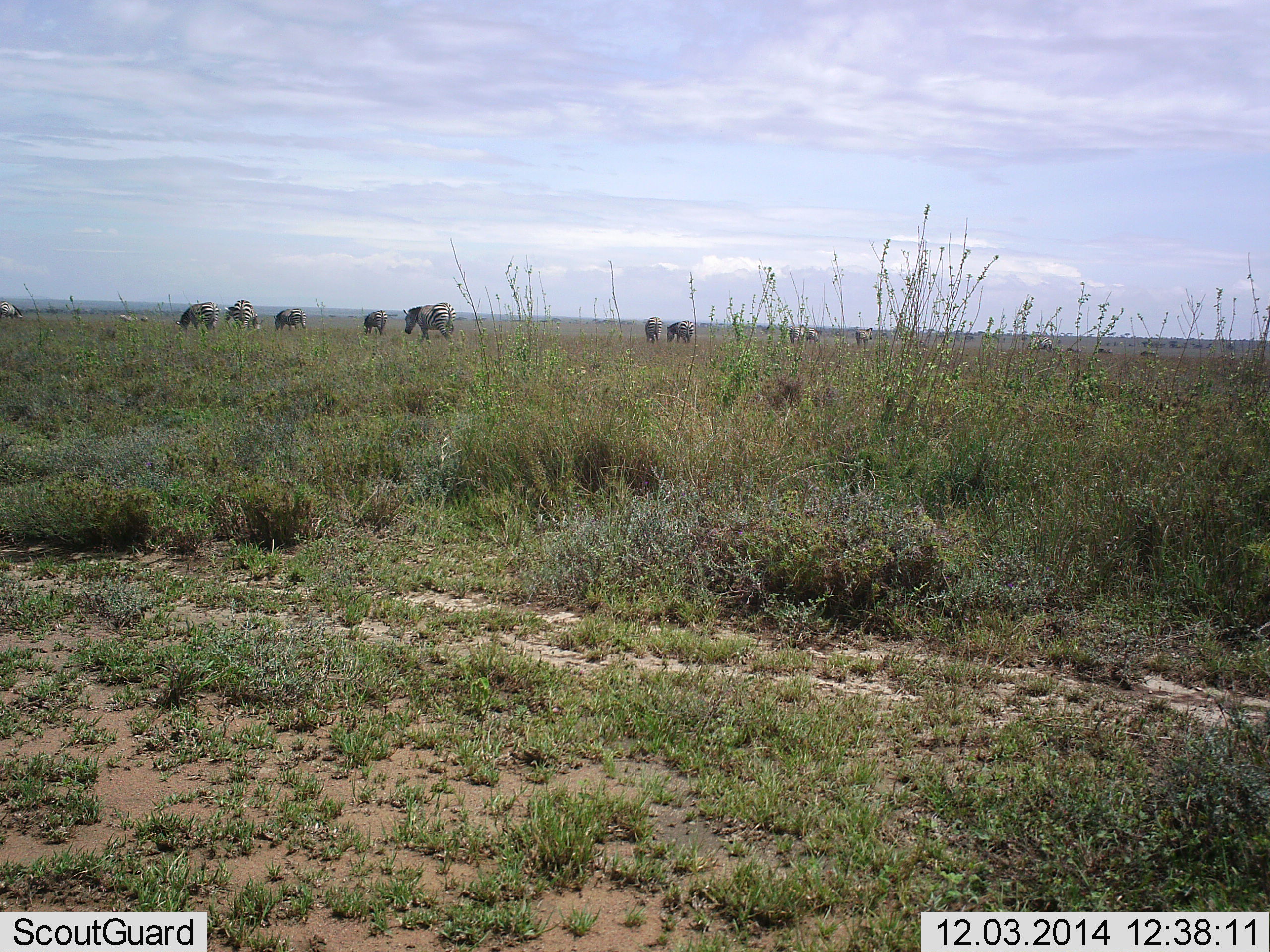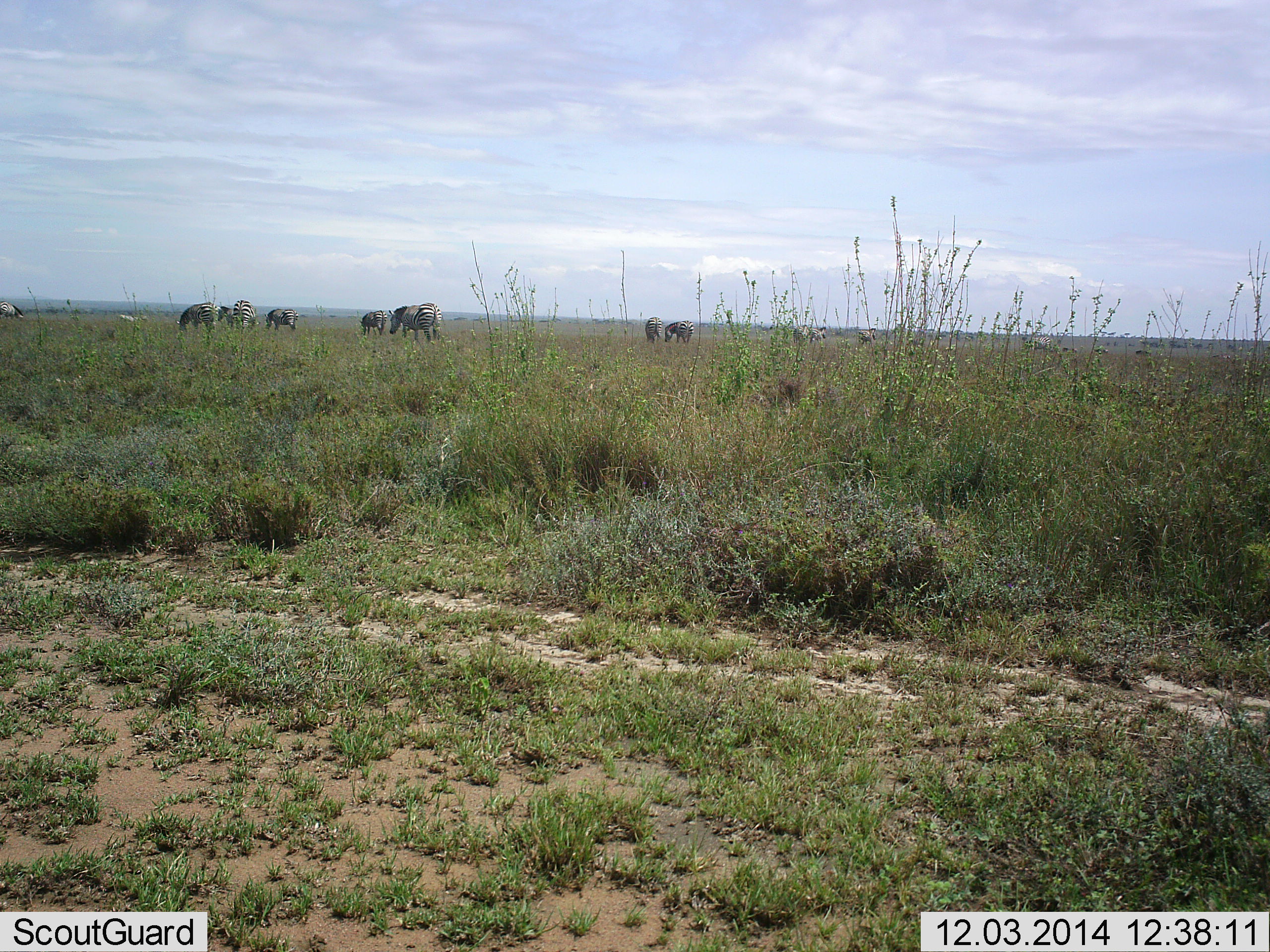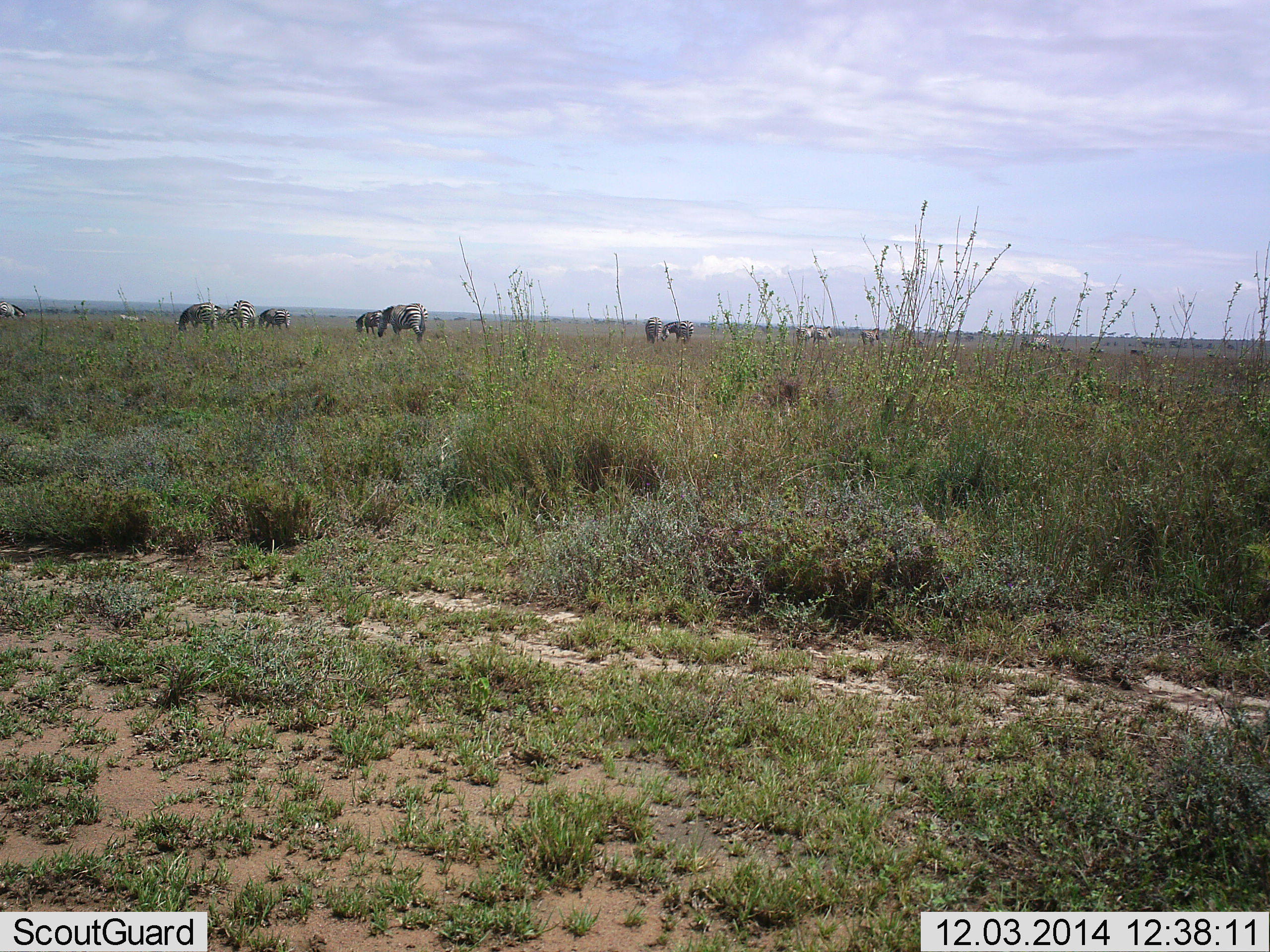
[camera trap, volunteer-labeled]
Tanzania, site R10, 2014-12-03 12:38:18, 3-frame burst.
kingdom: Animalia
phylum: Chordata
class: Mammalia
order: Perissodactyla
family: Equidae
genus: Equus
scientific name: Equus quagga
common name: plains zebra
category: zebra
Zebra (plains zebra) (Equus quagga), count 10. Behavior (volunteer vote fractions): standing 27%, resting 0%, moving 64%, interacting 0%. Young present (vote fraction): 0%. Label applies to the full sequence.